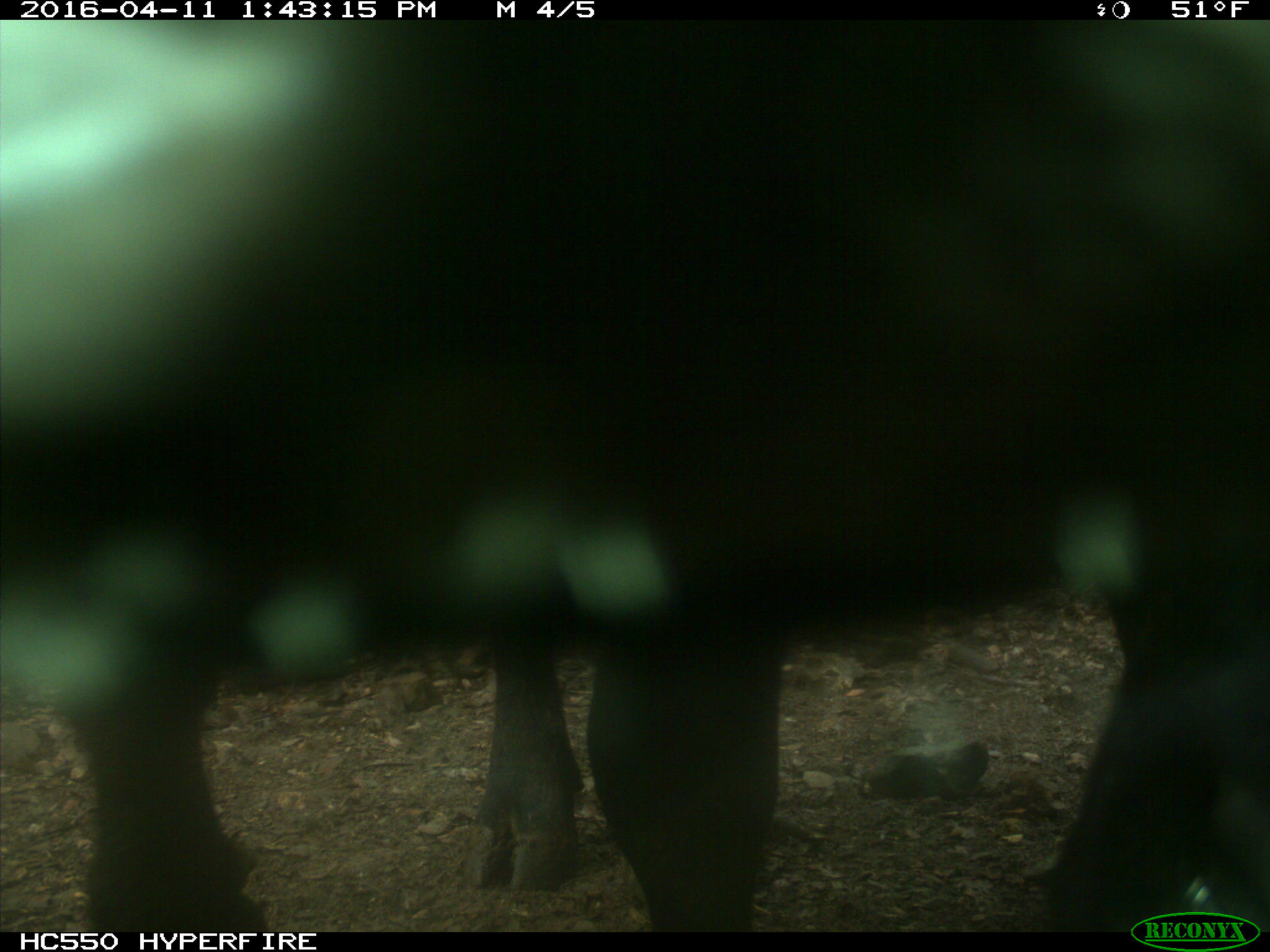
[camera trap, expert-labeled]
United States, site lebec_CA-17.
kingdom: Animalia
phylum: Chordata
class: Mammalia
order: Artiodactyla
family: Bovidae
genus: Bos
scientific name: Bos taurus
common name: domestic cow